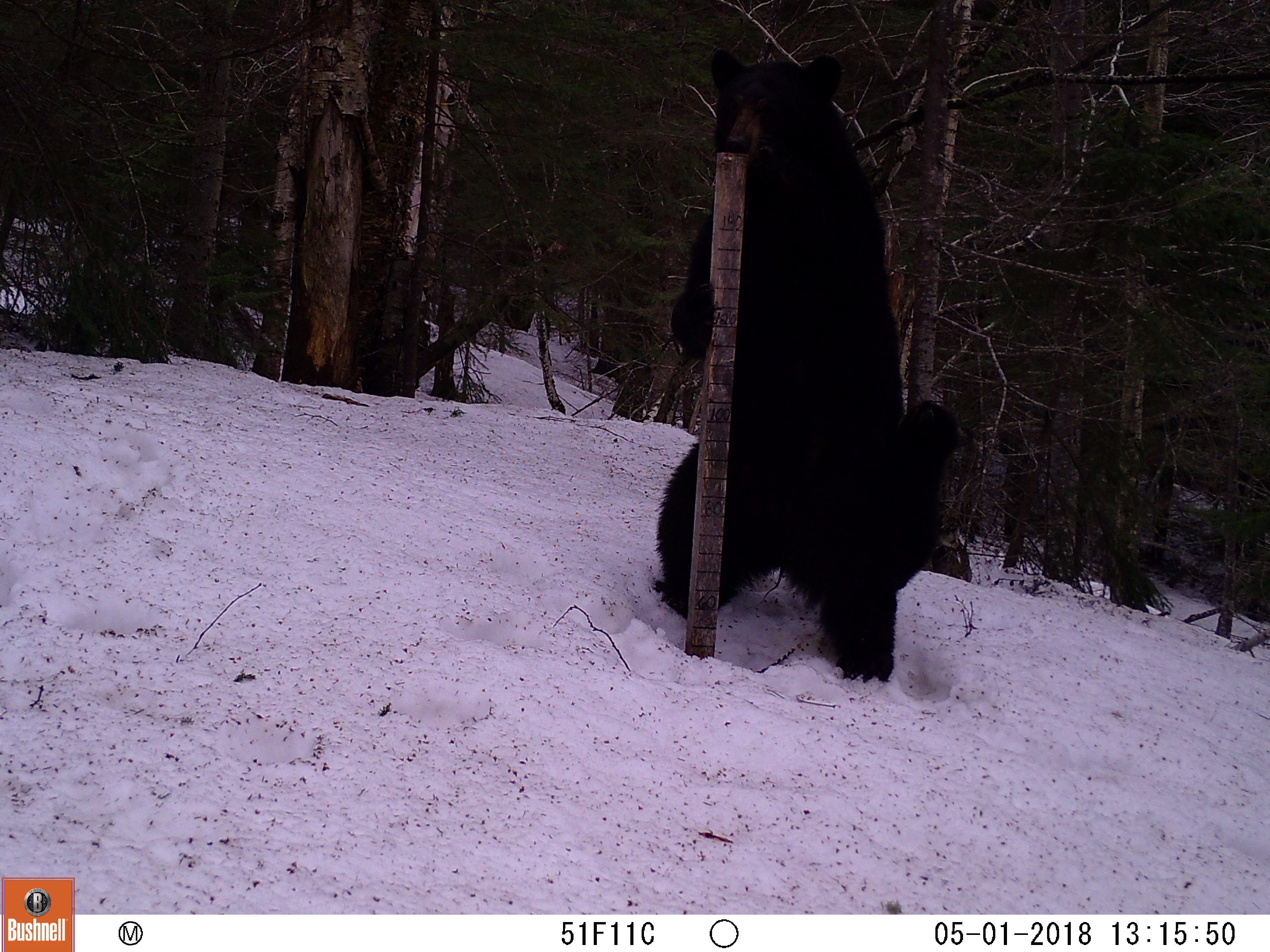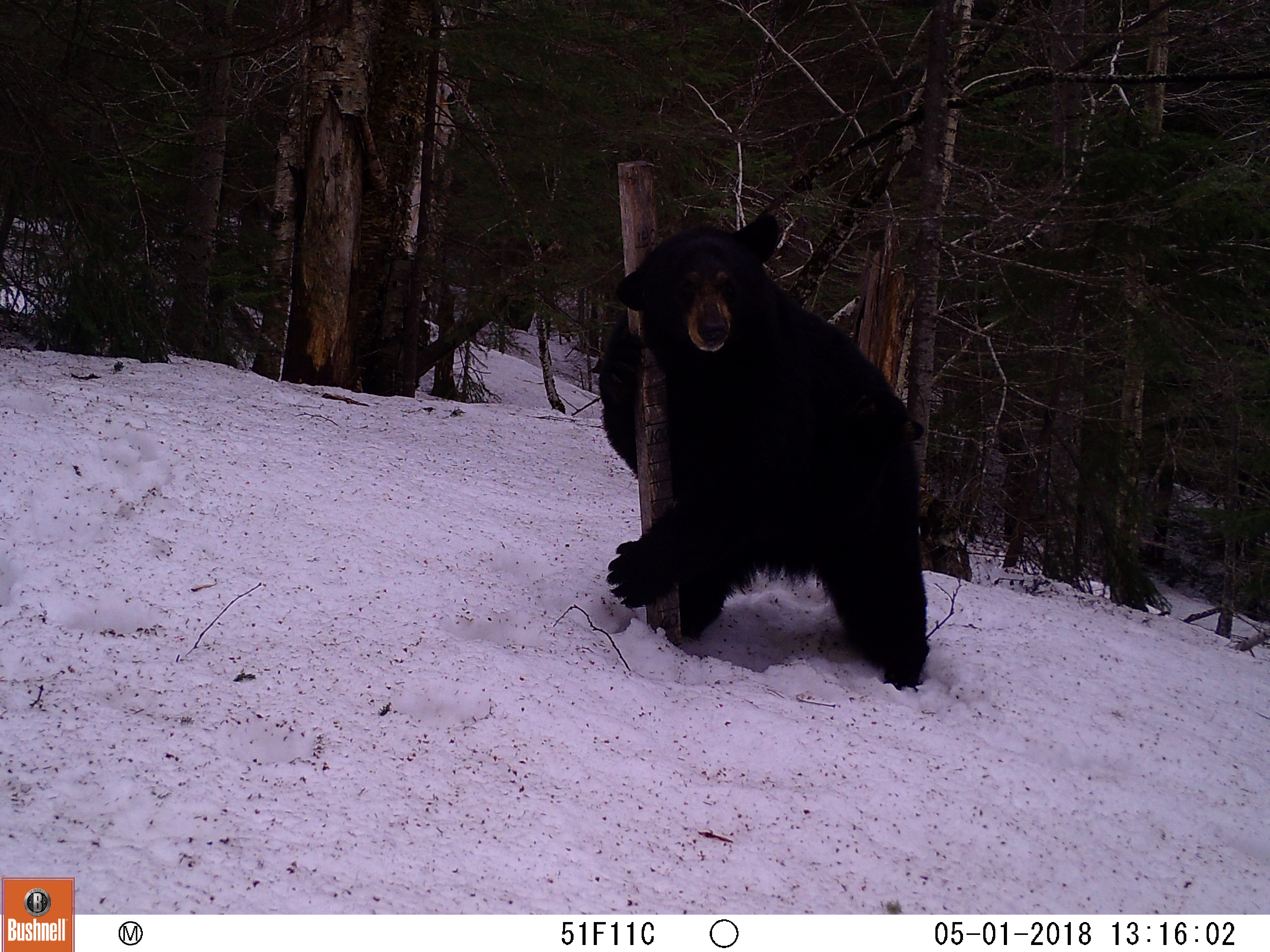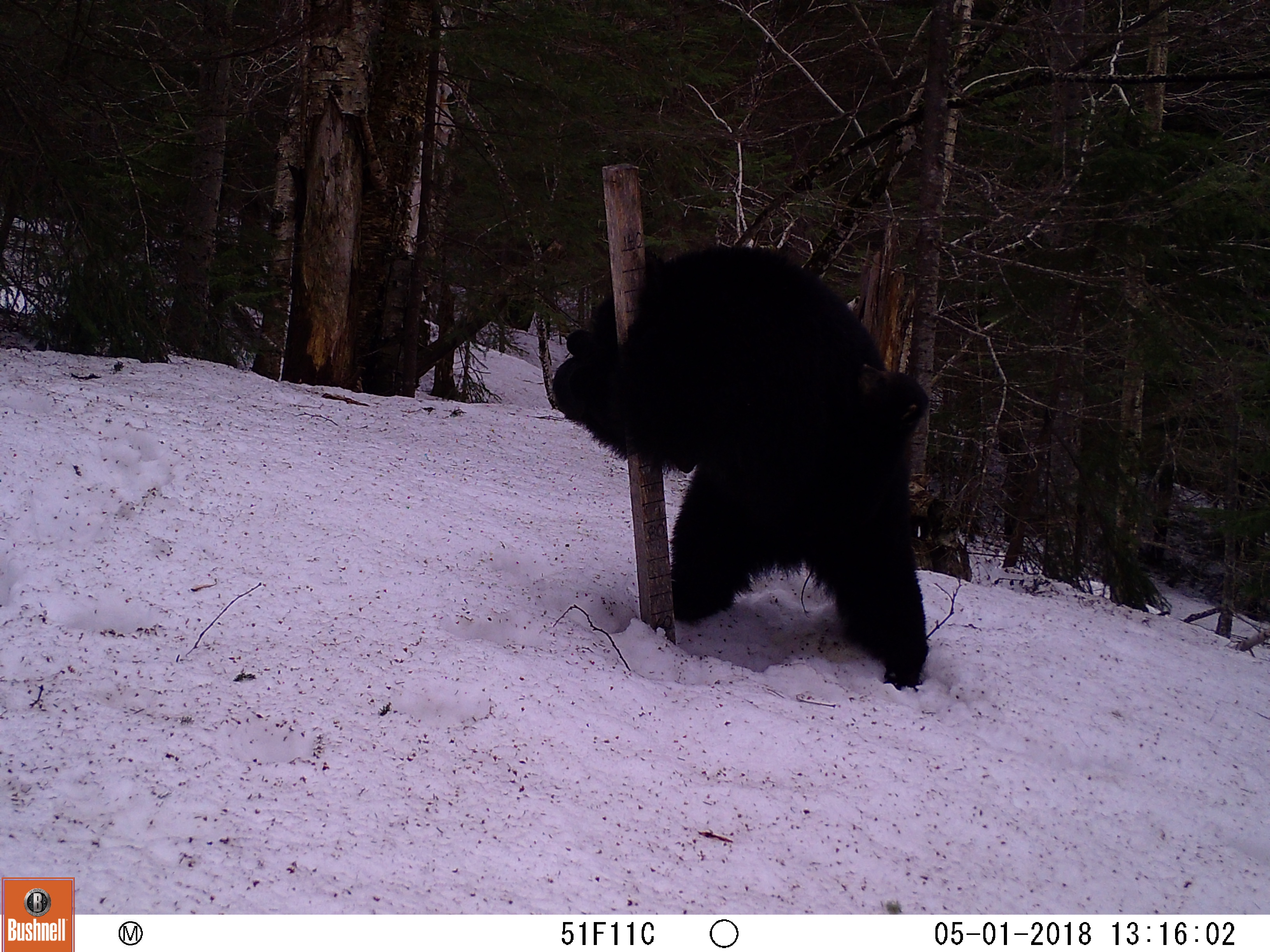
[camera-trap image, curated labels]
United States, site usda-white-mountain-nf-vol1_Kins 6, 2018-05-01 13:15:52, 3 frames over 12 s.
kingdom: Animalia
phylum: Chordata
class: Mammalia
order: Carnivora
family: Ursidae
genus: Ursus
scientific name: Ursus americanus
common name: black bear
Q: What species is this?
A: Black bear (Ursus americanus).